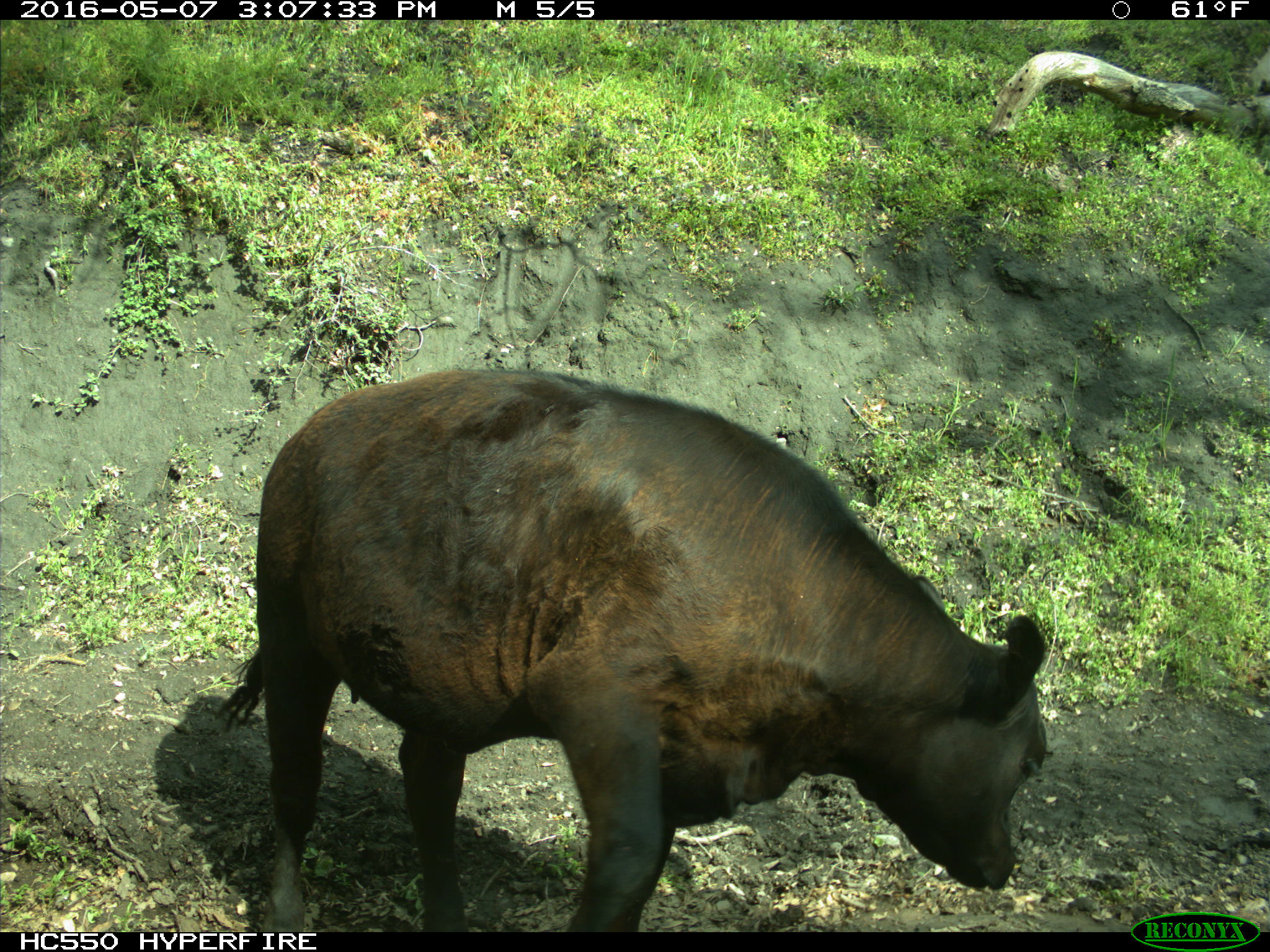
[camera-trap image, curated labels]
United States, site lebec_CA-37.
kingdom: Animalia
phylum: Chordata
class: Mammalia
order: Artiodactyla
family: Bovidae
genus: Bos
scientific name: Bos taurus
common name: domestic cow